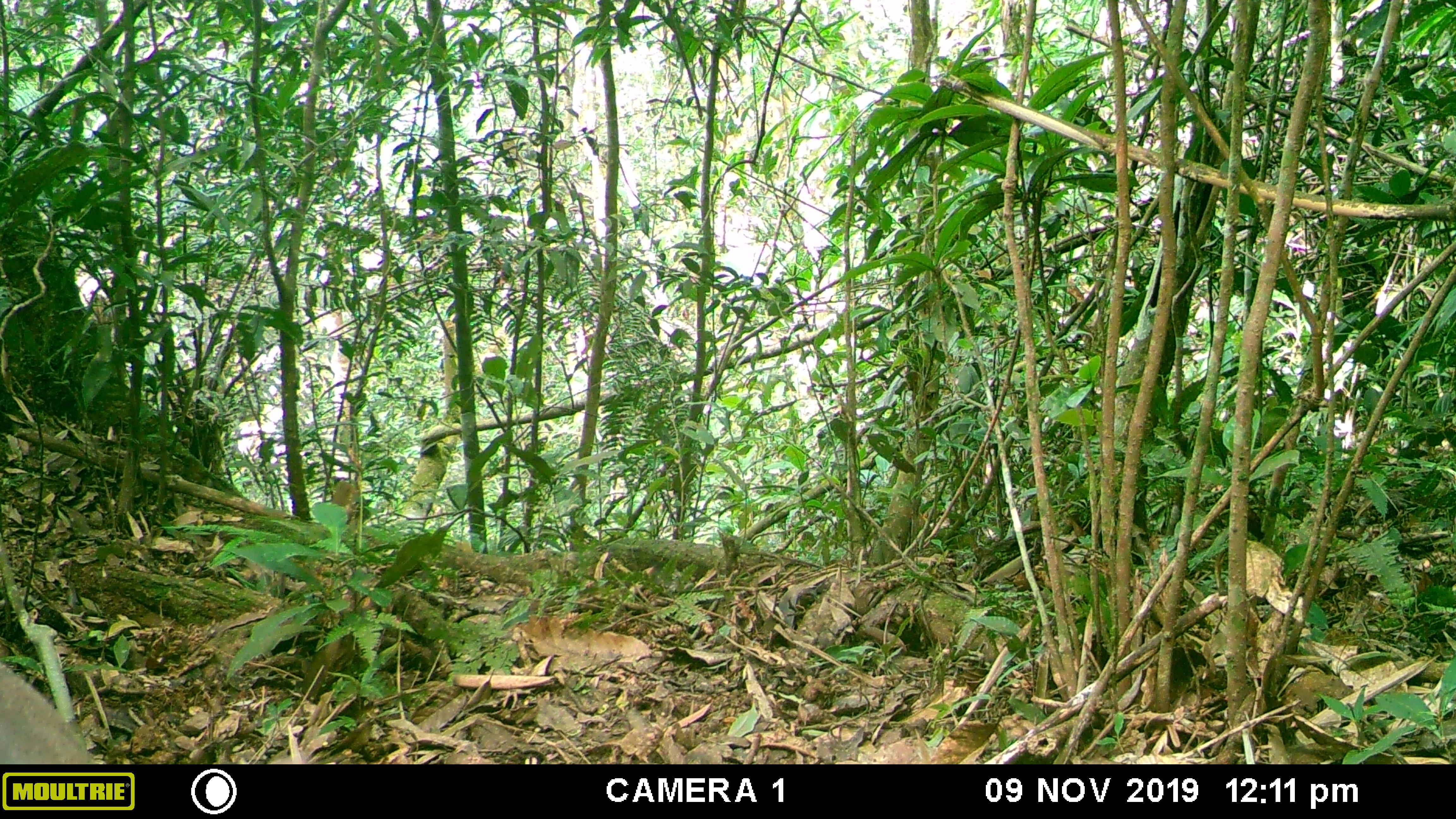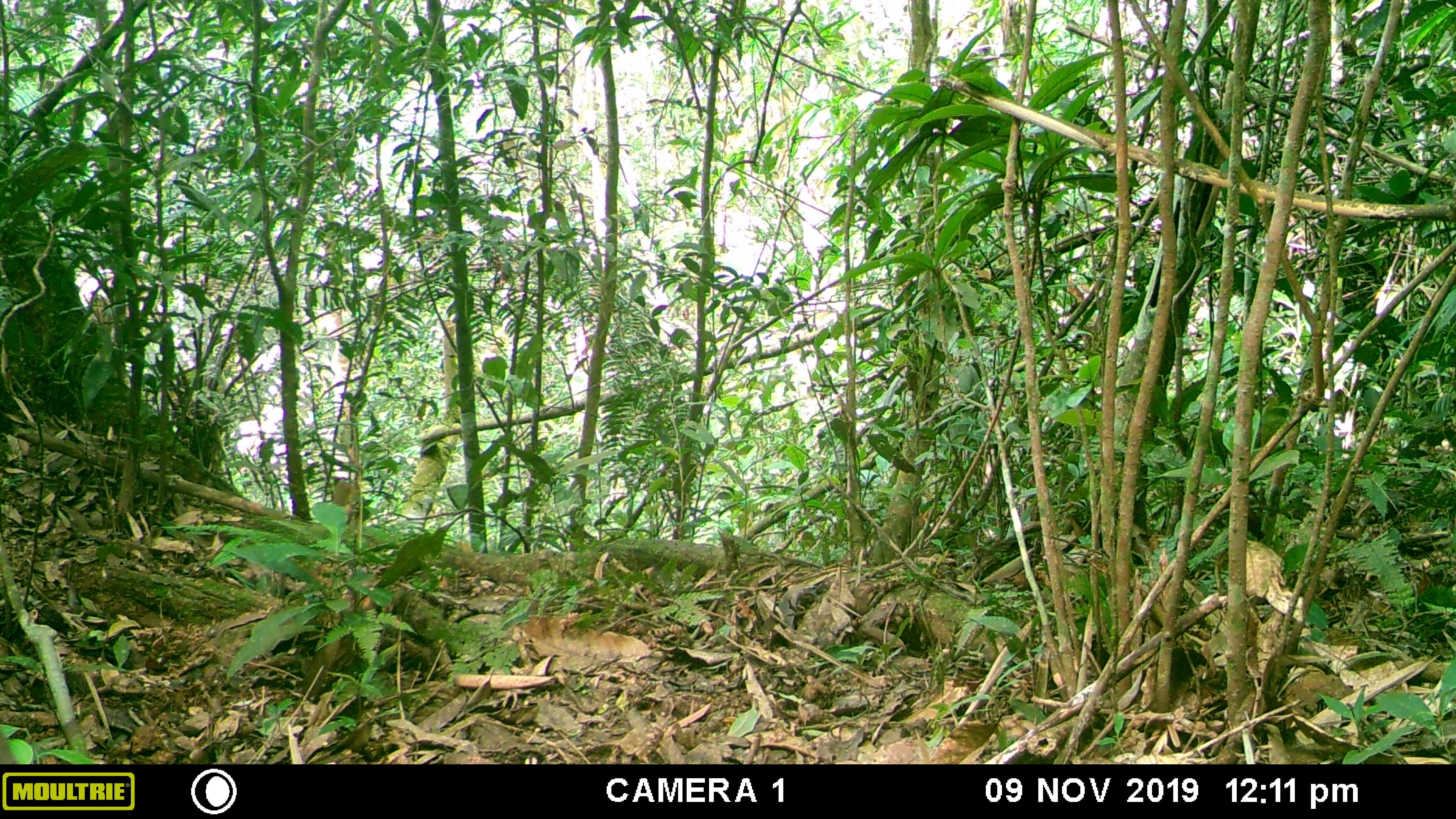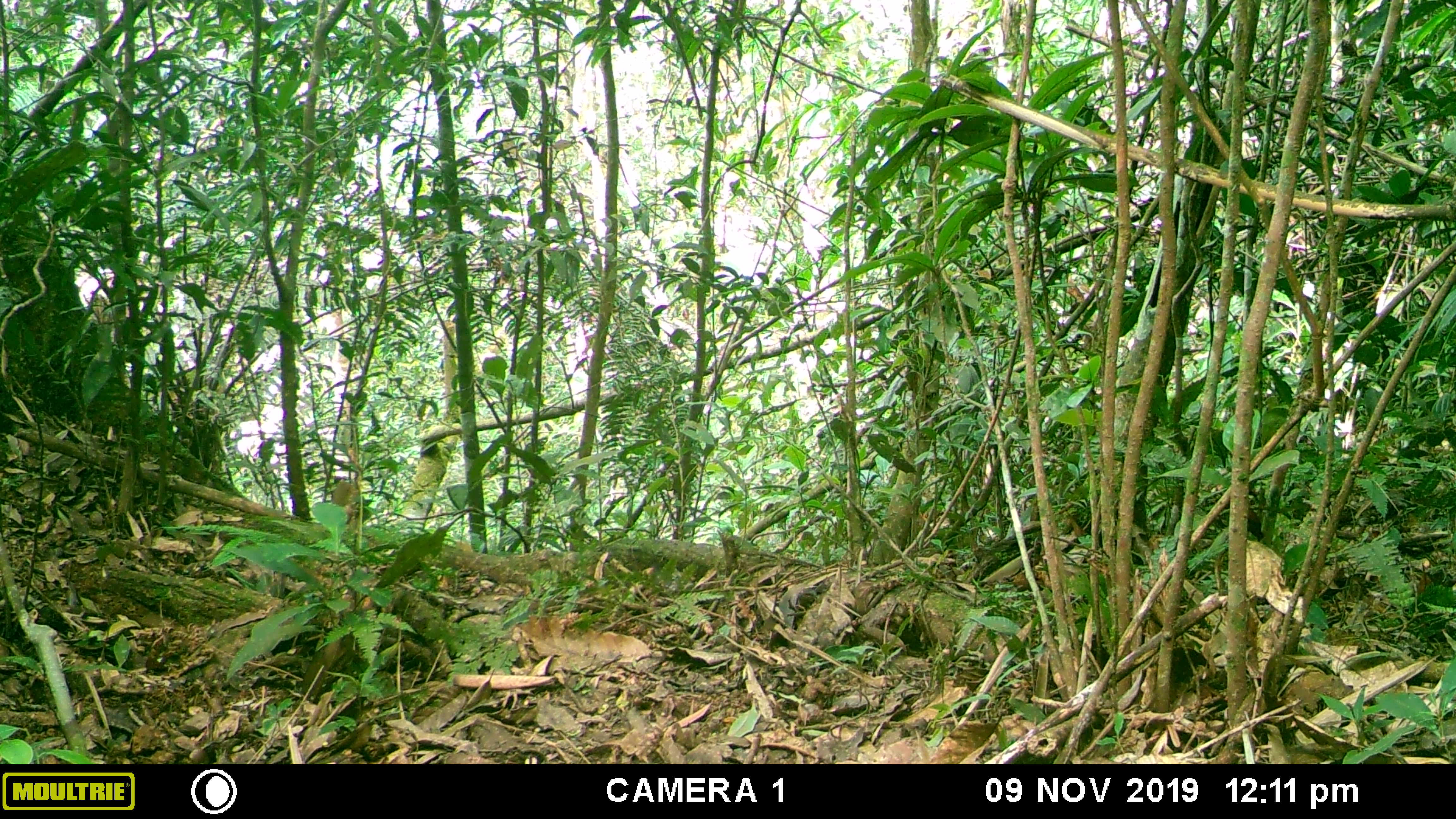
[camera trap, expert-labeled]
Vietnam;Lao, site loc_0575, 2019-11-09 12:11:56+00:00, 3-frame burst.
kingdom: Animalia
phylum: Chordata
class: Mammalia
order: Artiodactyla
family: Cervidae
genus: Muntiacus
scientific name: Muntiacus rooseveltorum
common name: roosevelt's muntjac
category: roosevelts muntjac group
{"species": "roosevelts muntjac group (roosevelt's muntjac) (Muntiacus rooseveltorum)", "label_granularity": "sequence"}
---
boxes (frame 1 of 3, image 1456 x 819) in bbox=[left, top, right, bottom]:
roosevelts muntjac group: bbox=[0, 662, 96, 764]